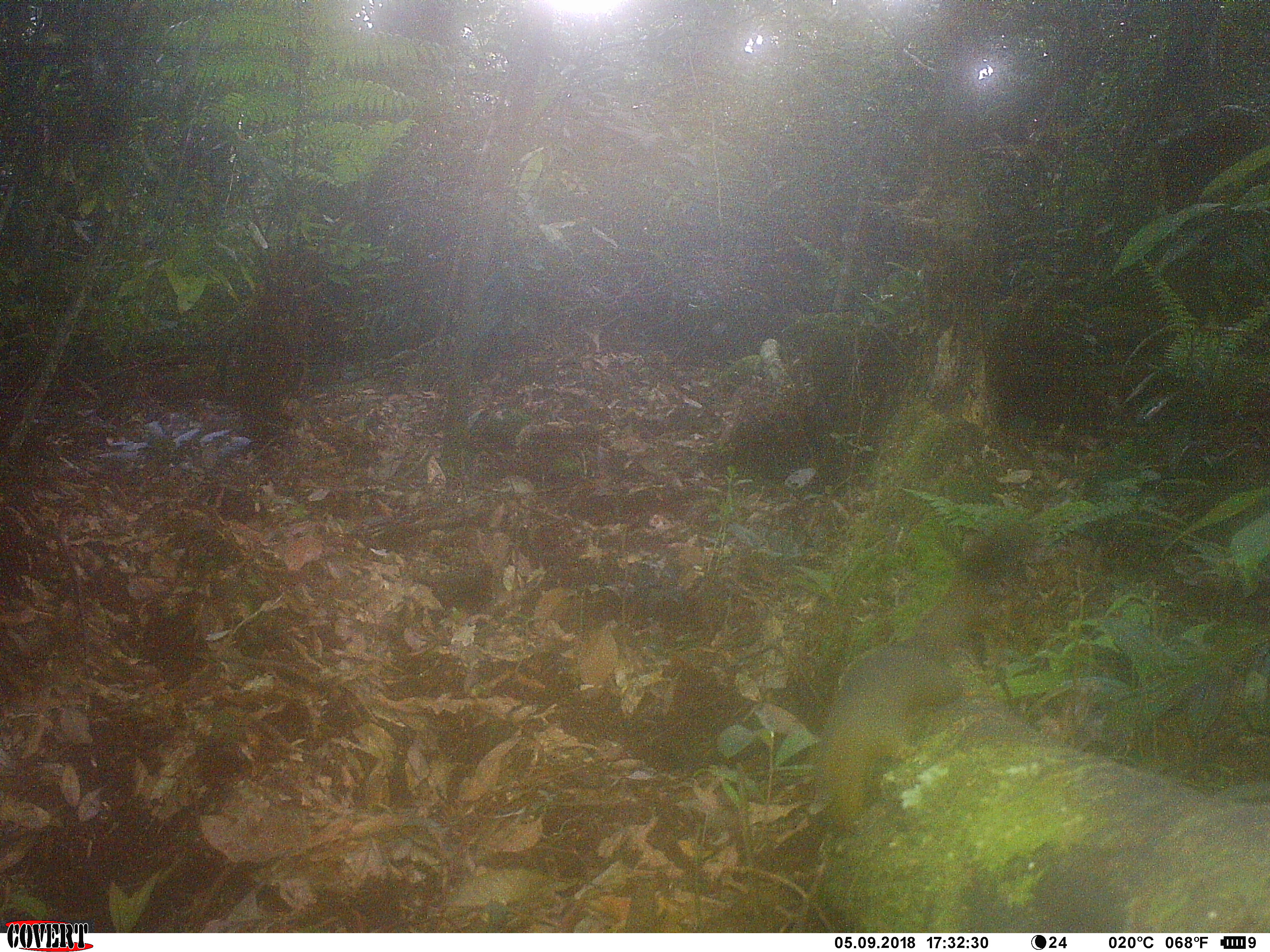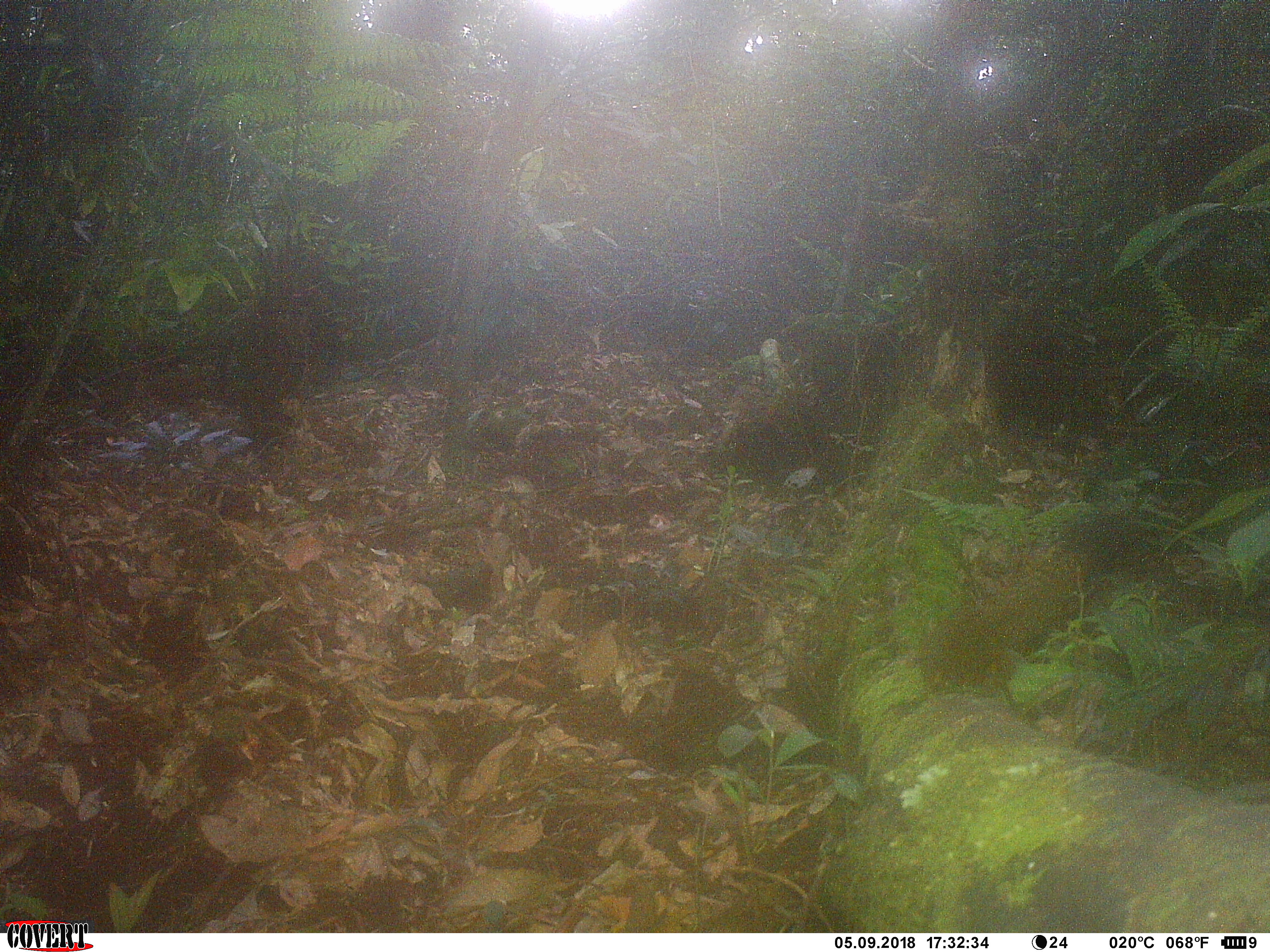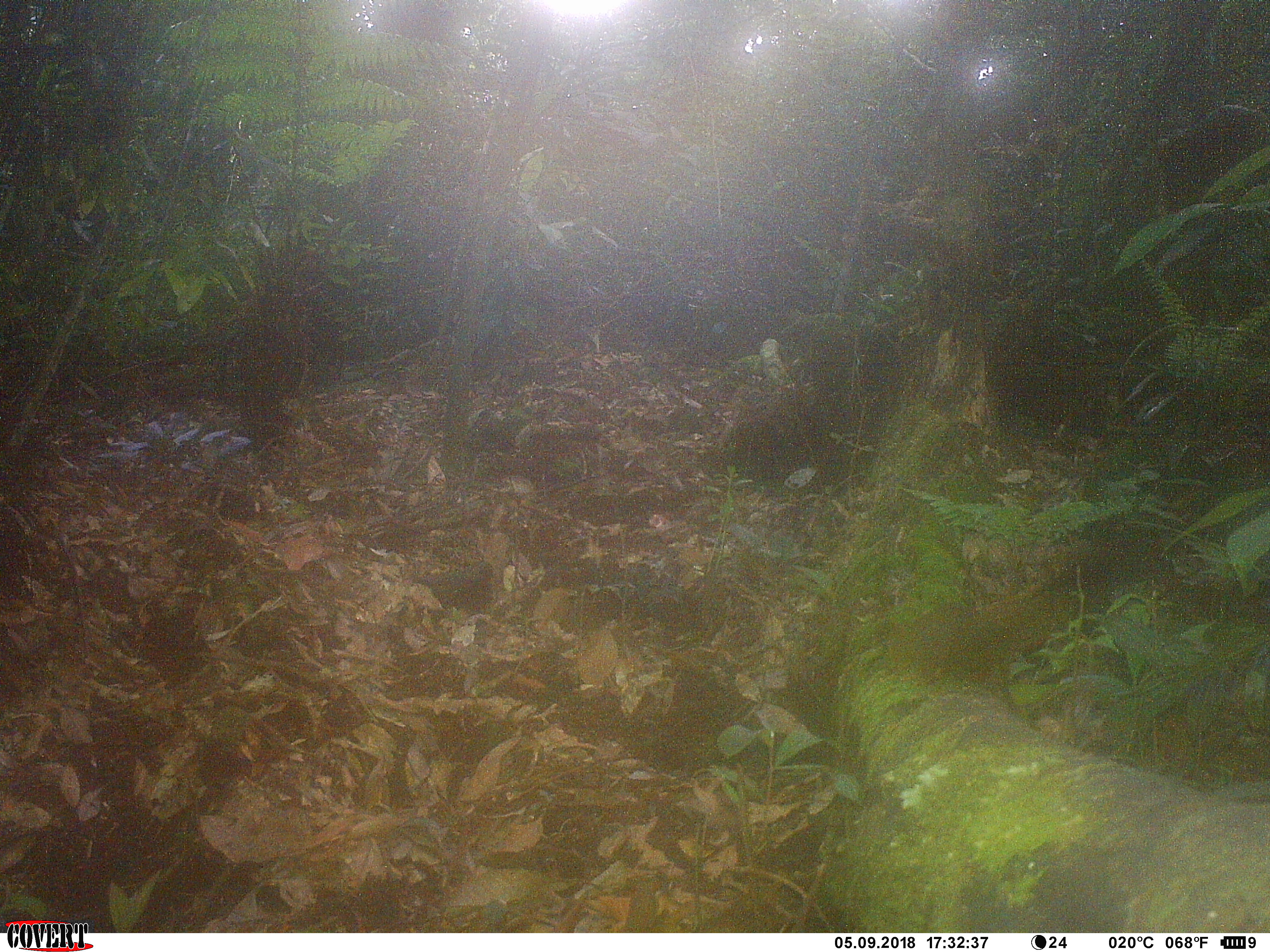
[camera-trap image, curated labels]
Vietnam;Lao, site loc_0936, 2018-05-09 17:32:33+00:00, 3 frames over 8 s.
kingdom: Animalia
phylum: Chordata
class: Mammalia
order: Rodentia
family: Sciuridae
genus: Sciurus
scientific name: Sciurus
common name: squirrel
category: unidentified squirrel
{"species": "unidentified squirrel (squirrel) (Sciurus)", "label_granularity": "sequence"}